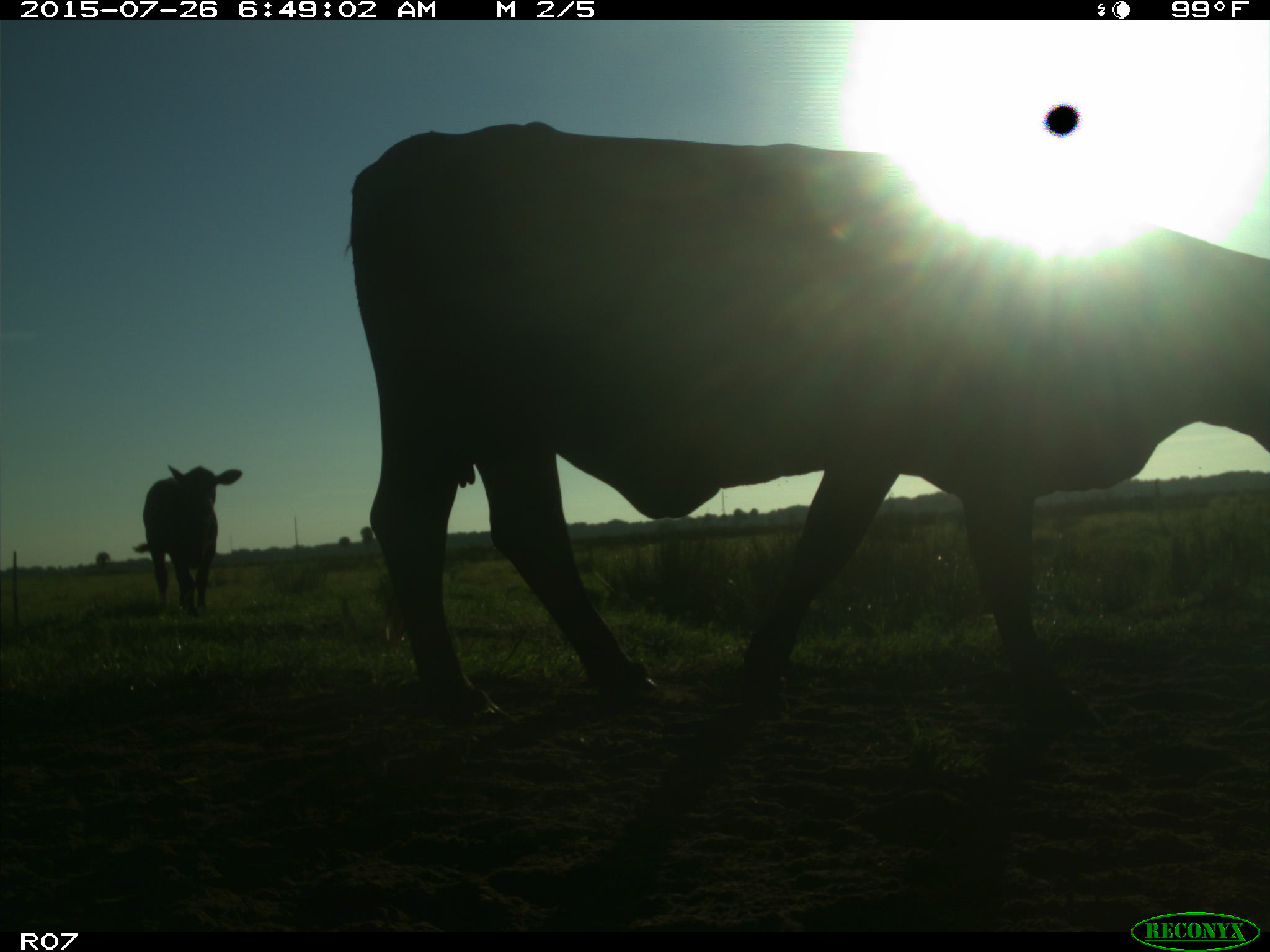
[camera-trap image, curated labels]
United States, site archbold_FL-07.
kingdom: Animalia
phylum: Chordata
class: Mammalia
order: Artiodactyla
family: Bovidae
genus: Bos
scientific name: Bos taurus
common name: domestic cow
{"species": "Bos taurus (domestic cow)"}